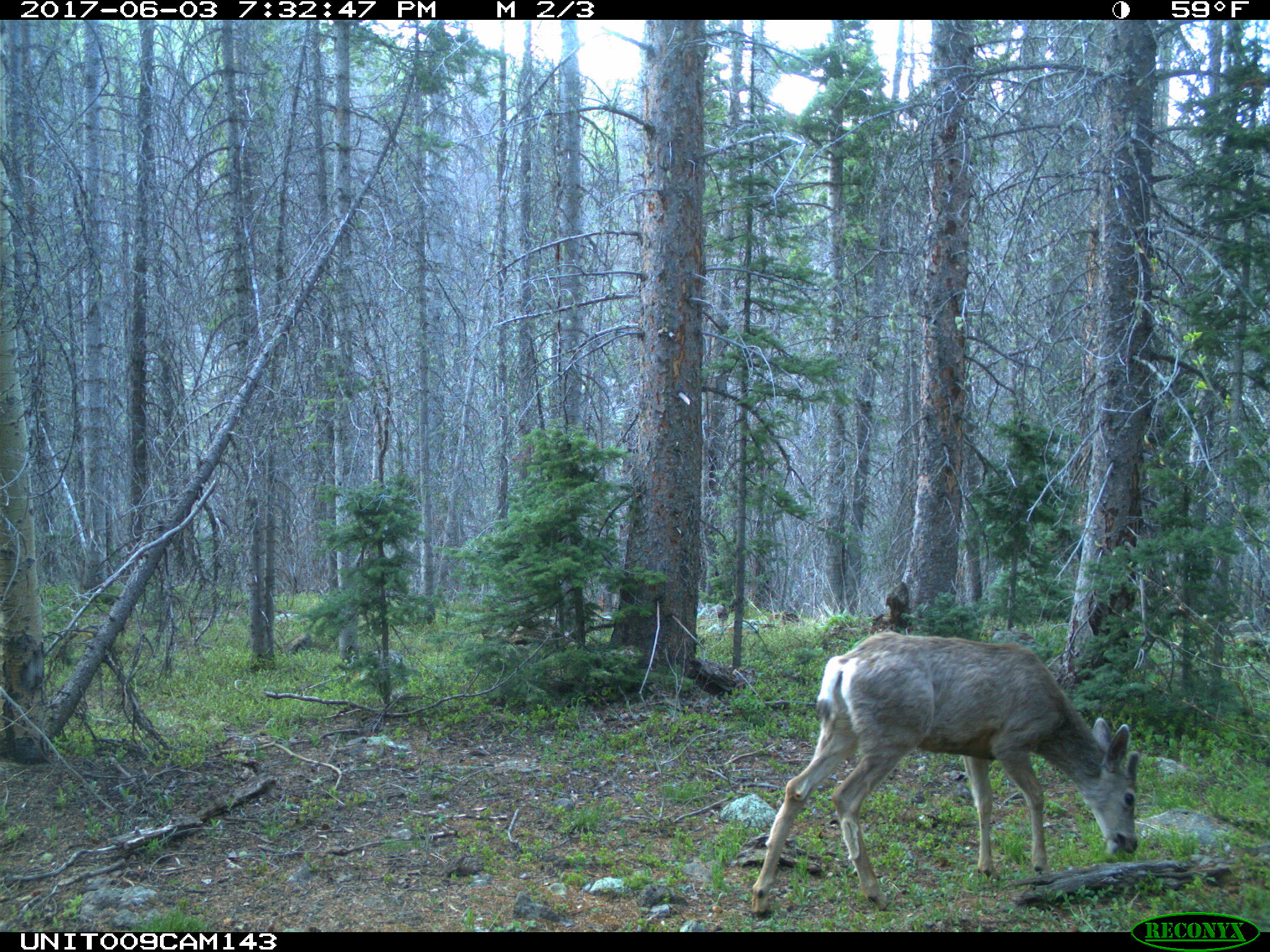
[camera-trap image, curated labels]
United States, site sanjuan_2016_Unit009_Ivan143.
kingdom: Animalia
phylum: Chordata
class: Mammalia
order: Artiodactyla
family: Cervidae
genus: Odocoileus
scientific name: Odocoileus hemionus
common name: mule deer